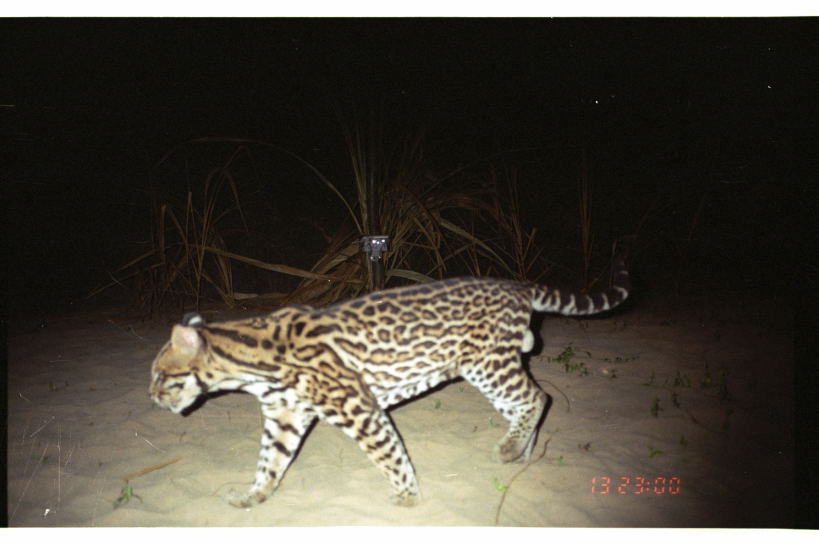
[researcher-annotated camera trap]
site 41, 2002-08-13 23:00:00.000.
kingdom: Animalia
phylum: Chordata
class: Mammalia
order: Carnivora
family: Felidae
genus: Leopardus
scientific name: Leopardus pardalis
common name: ocelot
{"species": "Leopardus pardalis (ocelot)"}